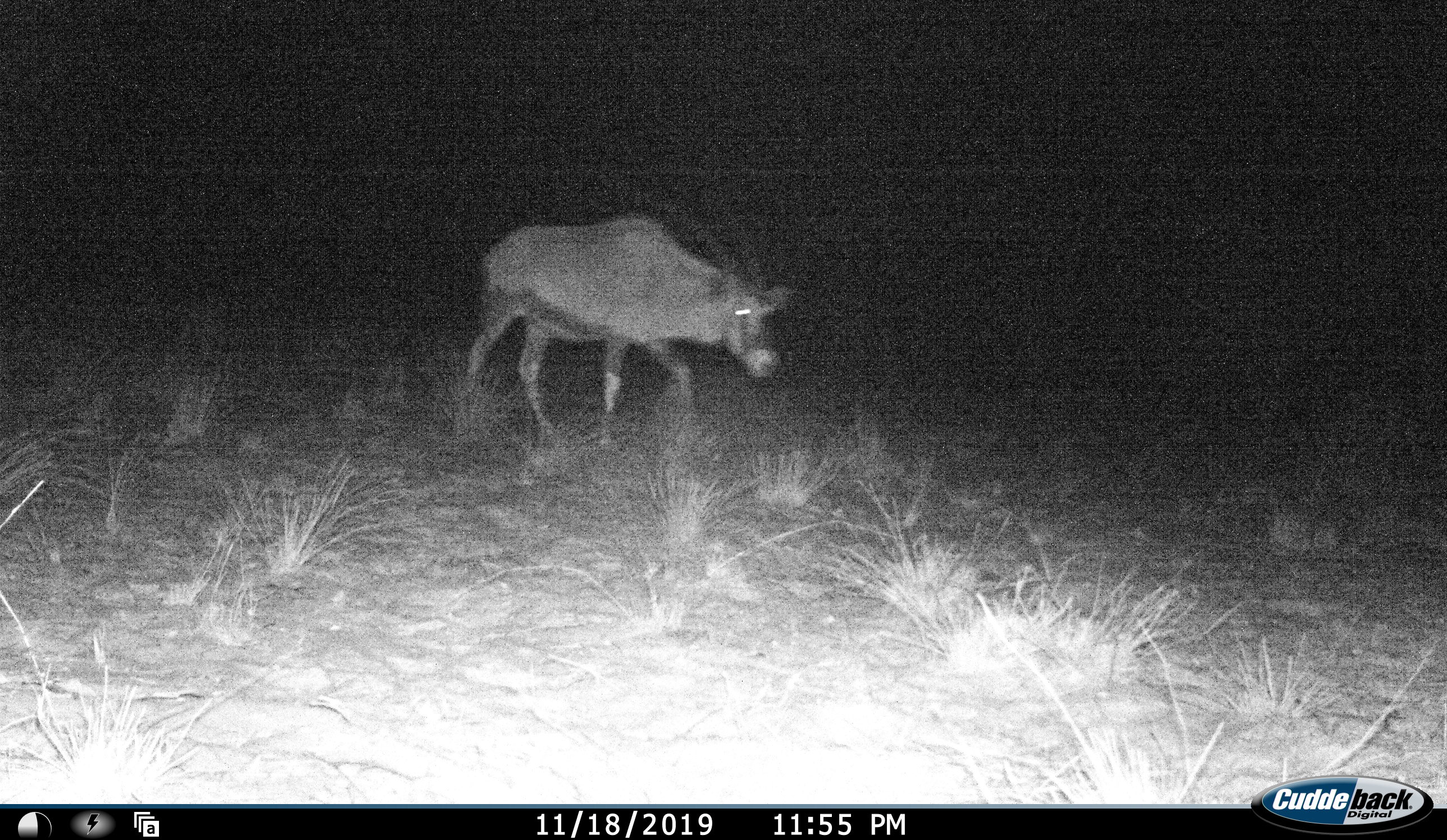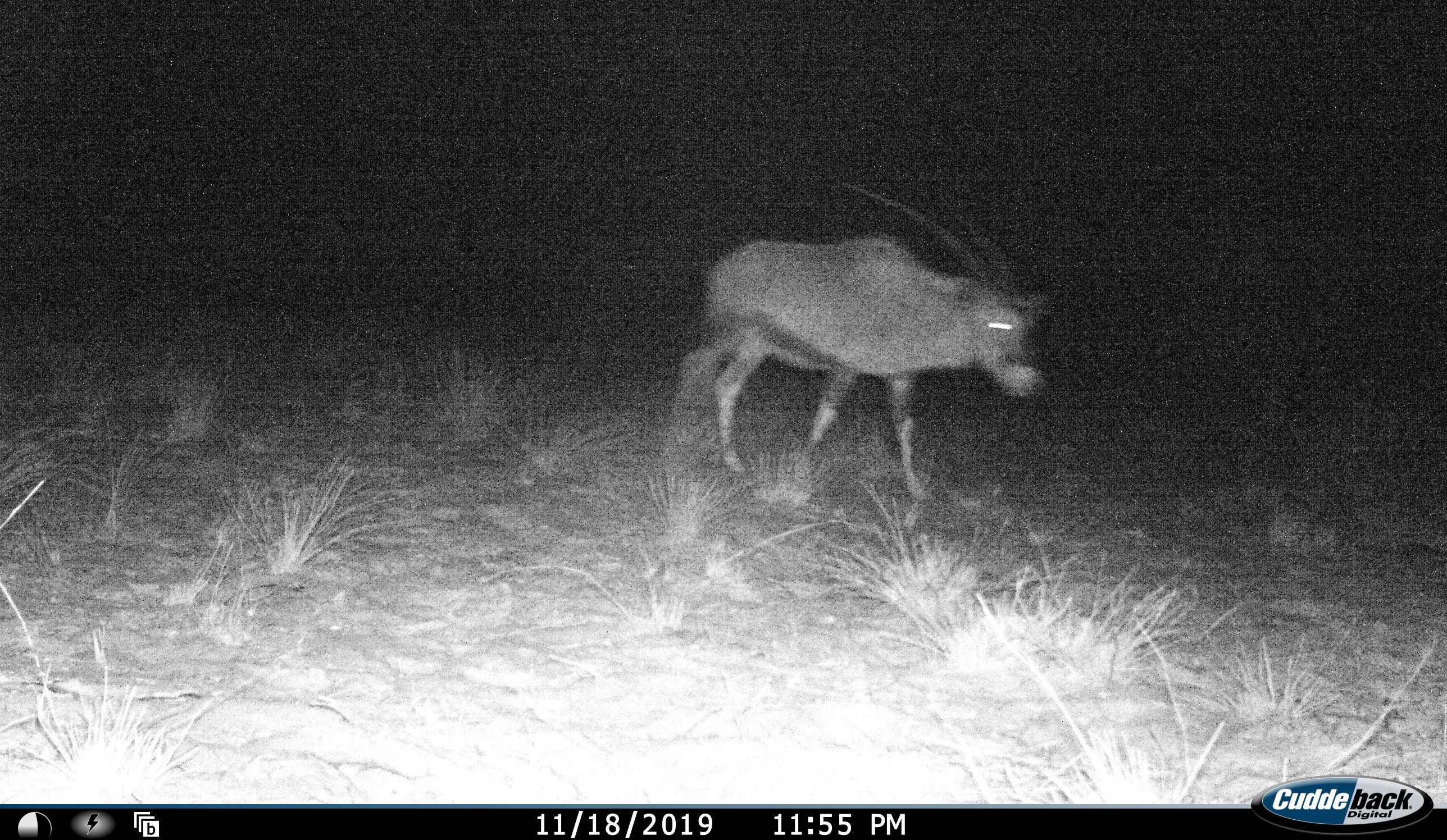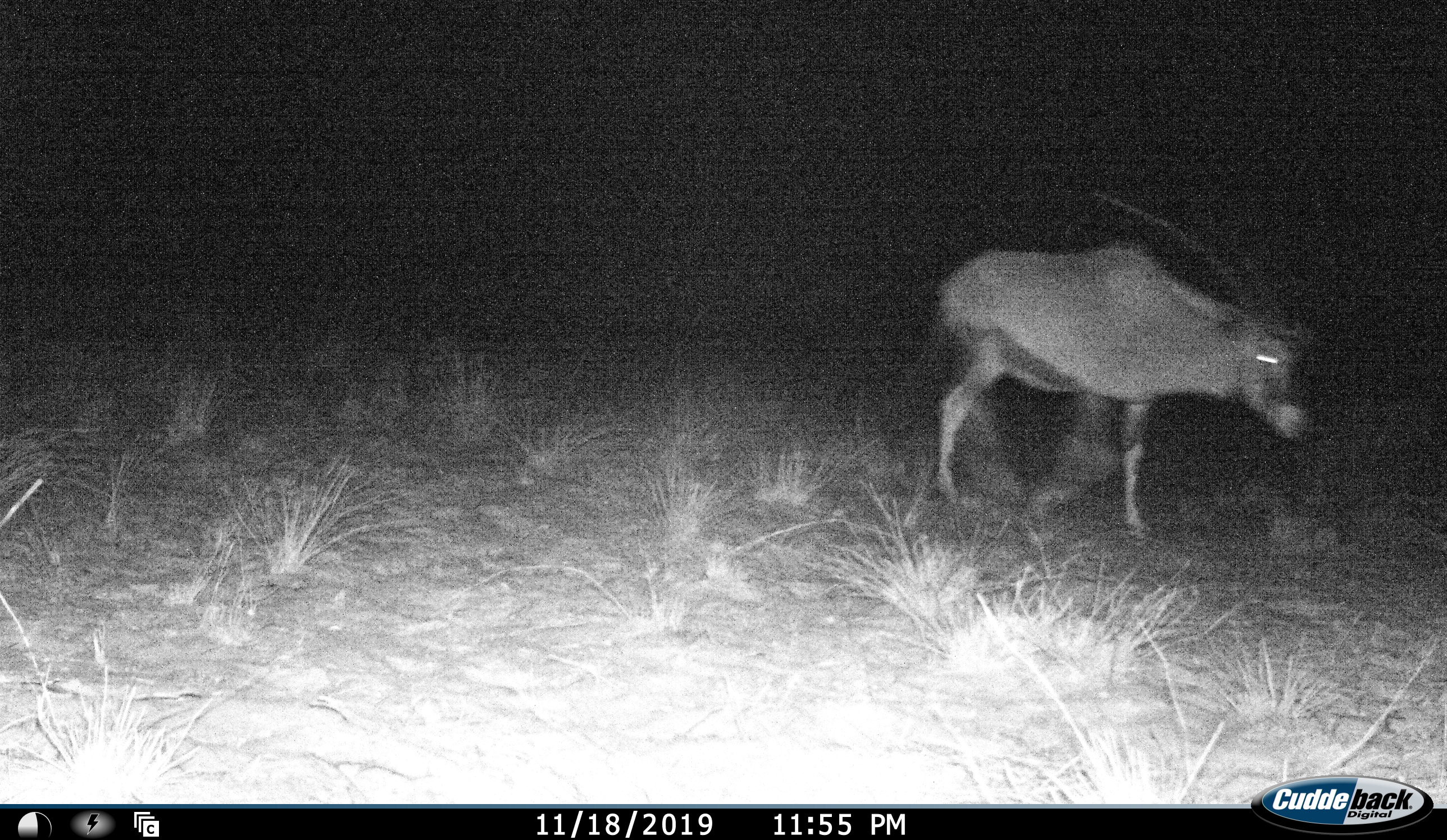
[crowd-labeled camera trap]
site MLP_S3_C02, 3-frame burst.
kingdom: Animalia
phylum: Chordata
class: Mammalia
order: Artiodactyla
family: Bovidae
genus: Oryx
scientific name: Oryx gazella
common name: gemsbok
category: oryx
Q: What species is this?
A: Oryx (gemsbok) (Oryx gazella).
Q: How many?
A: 1.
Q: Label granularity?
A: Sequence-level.